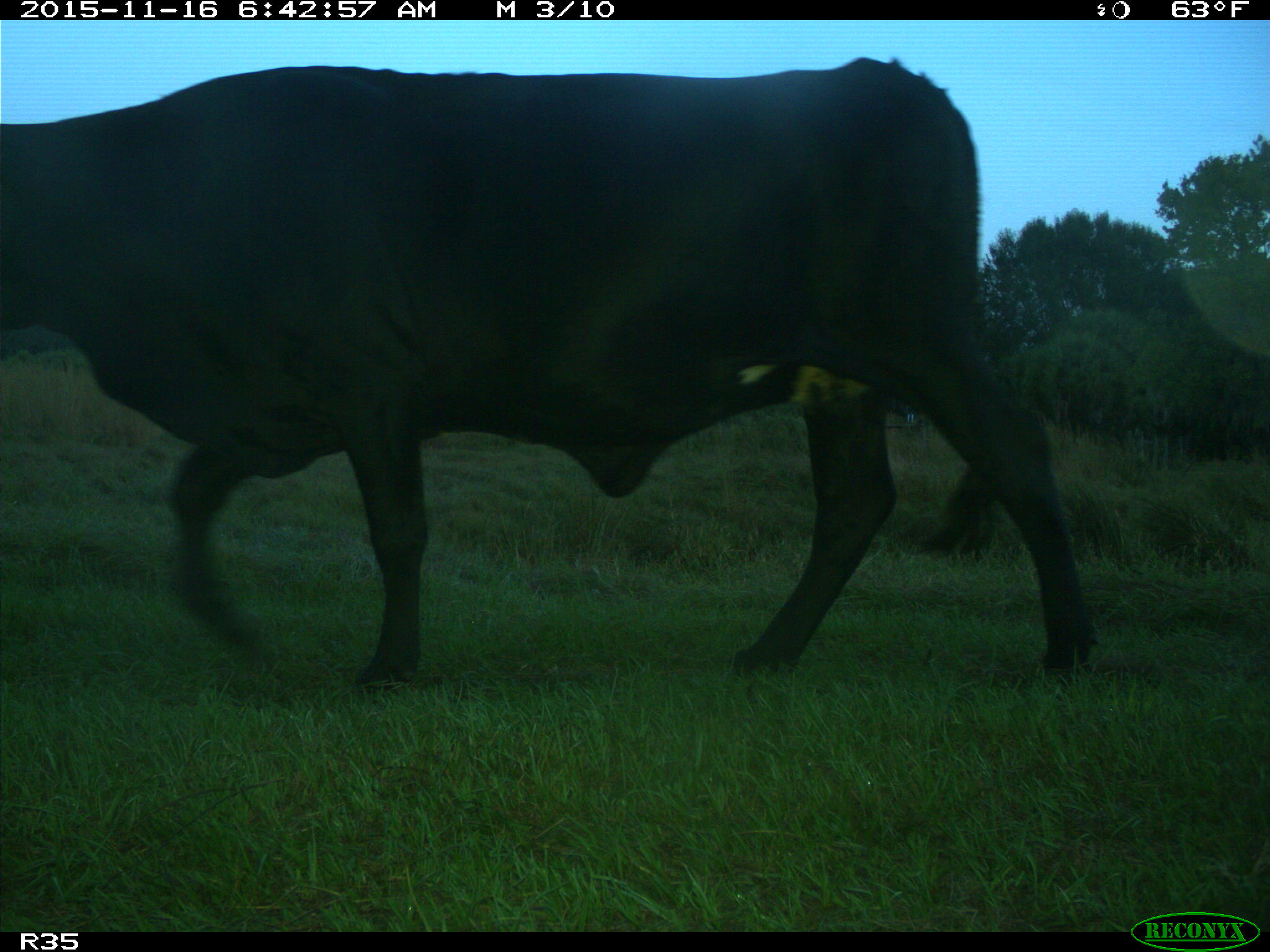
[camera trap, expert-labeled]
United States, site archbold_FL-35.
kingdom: Animalia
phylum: Chordata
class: Mammalia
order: Artiodactyla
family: Bovidae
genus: Bos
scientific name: Bos taurus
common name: domestic cow